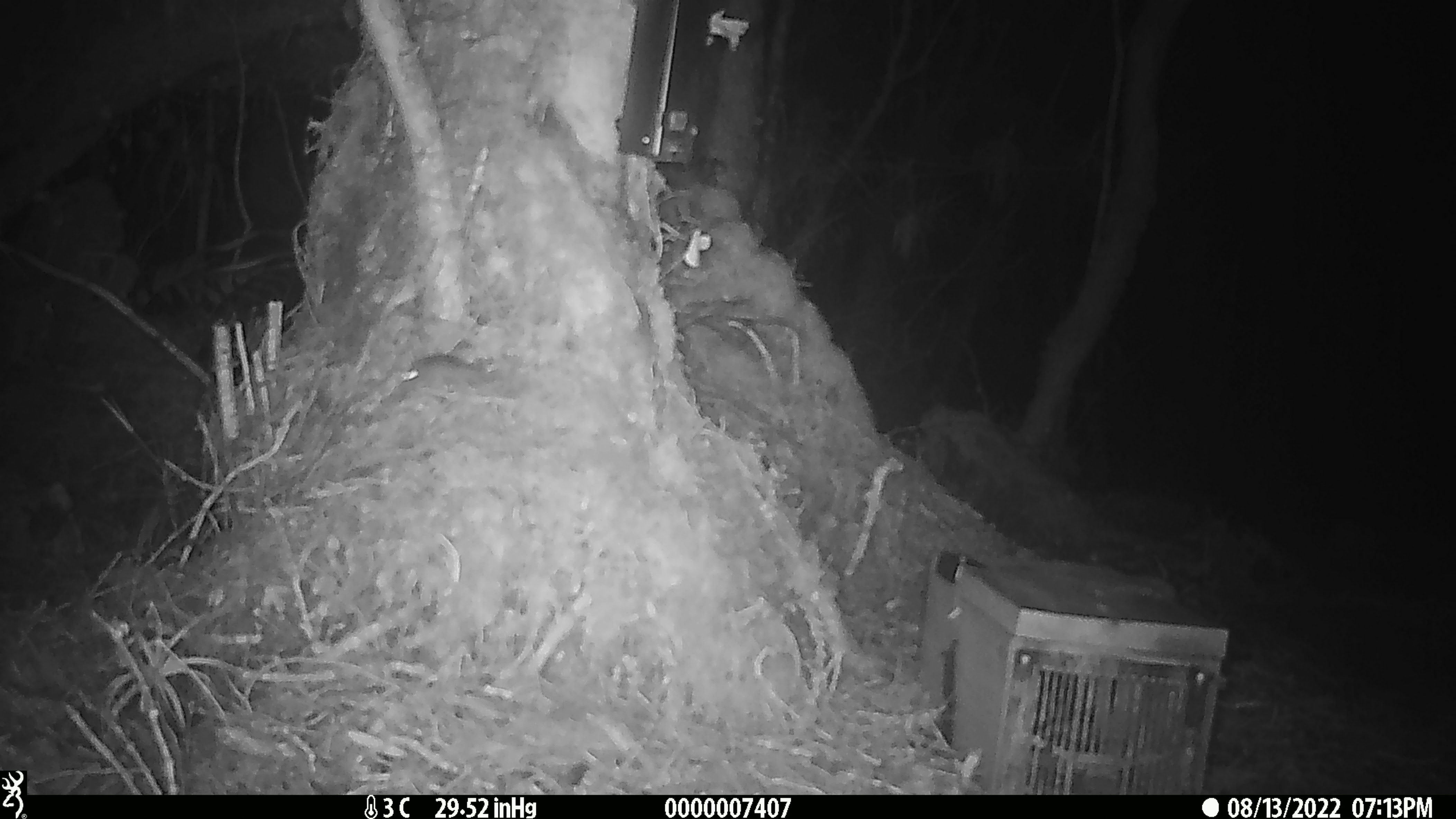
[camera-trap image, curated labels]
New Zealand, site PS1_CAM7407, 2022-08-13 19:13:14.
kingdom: Animalia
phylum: Chordata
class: Mammalia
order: Rodentia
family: Muridae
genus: Mus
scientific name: Mus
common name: mouse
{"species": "mouse (Mus)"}